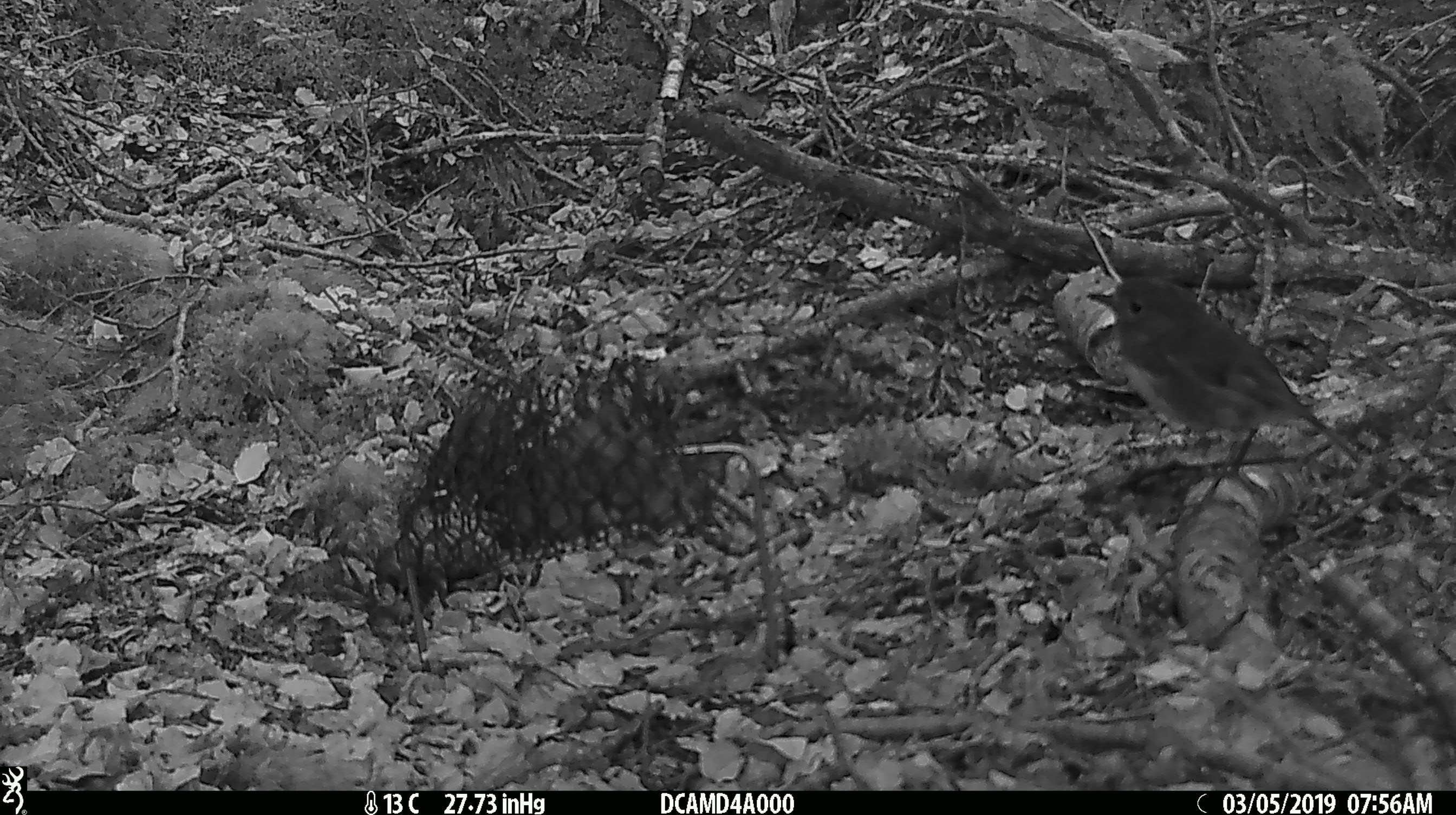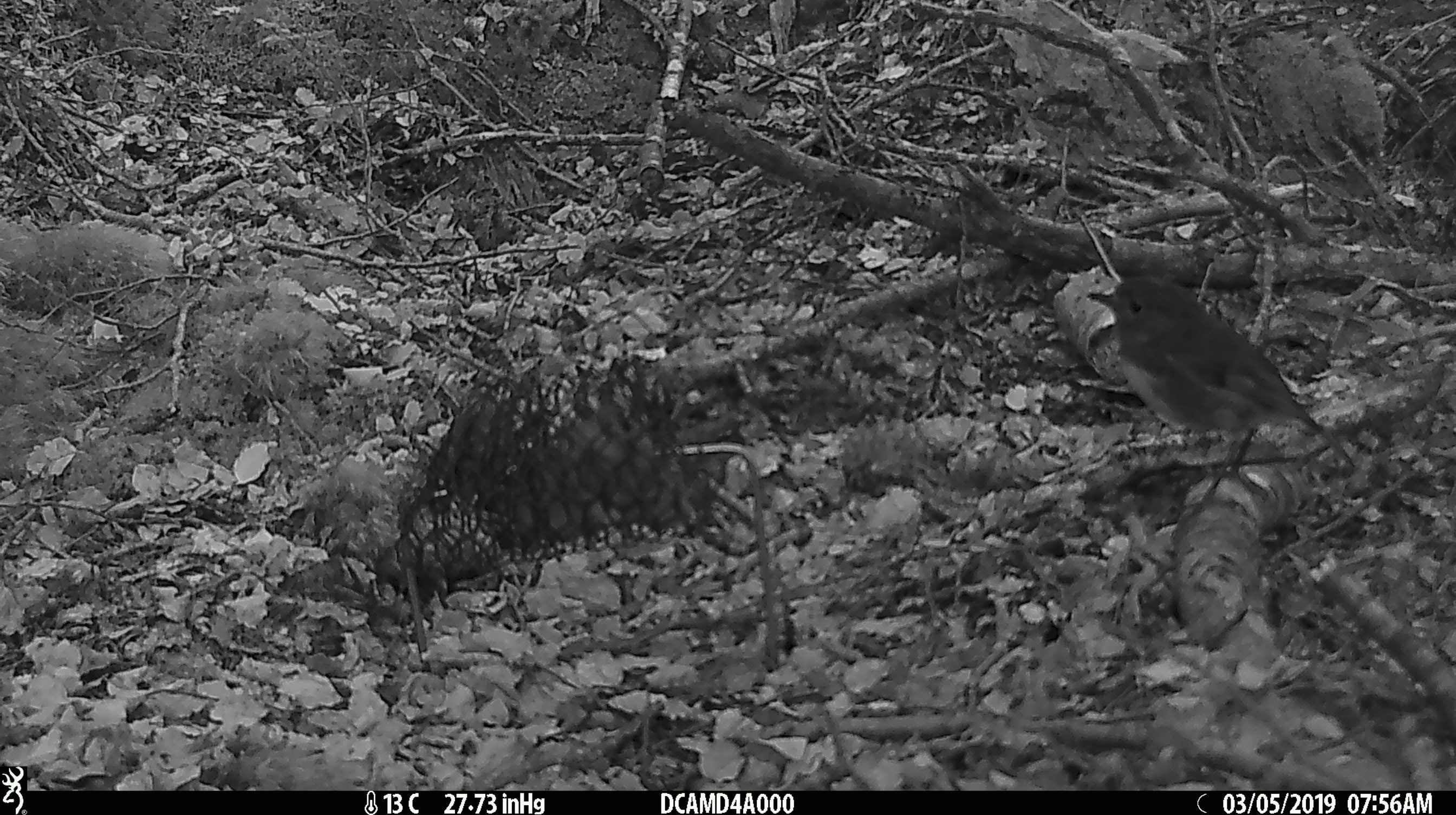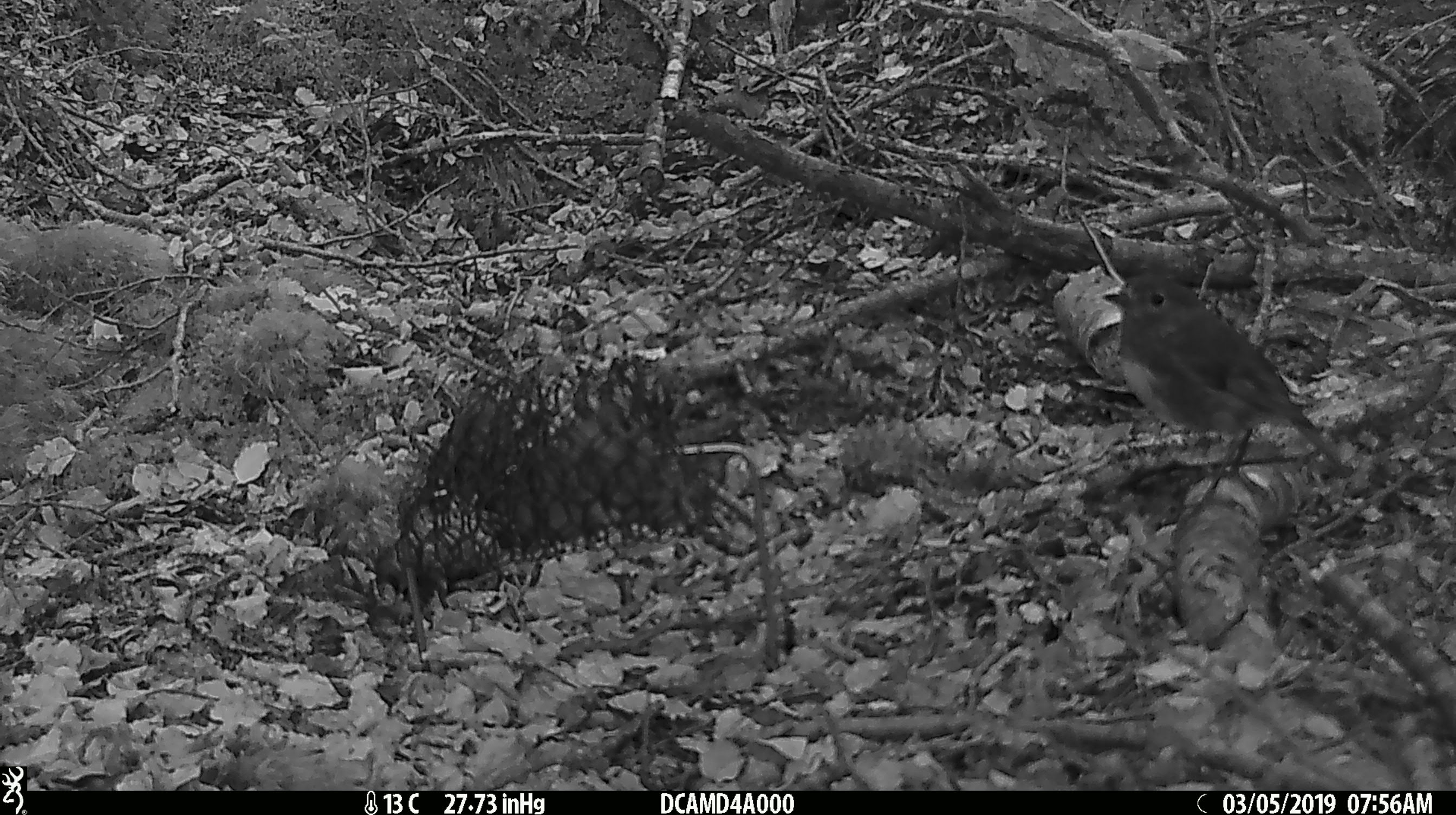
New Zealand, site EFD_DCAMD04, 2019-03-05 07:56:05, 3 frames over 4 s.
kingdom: Animalia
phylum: Chordata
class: Aves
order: Passeriformes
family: Petroicidae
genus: Petroica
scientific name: Petroica australis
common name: new zealand robin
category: robin